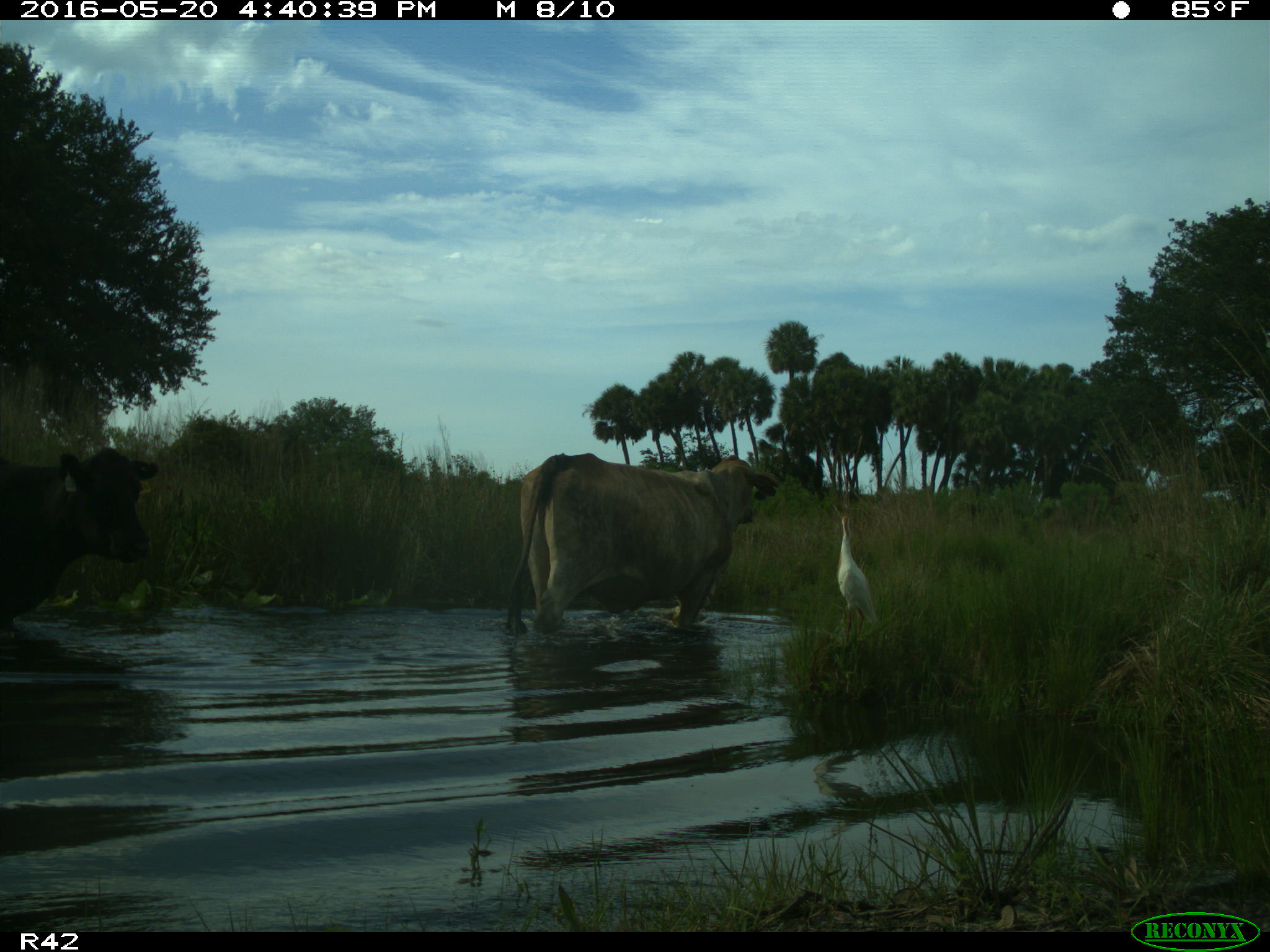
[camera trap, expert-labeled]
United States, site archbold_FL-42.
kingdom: Animalia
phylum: Chordata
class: Mammalia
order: Artiodactyla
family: Bovidae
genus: Bos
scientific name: Bos taurus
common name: domestic cow